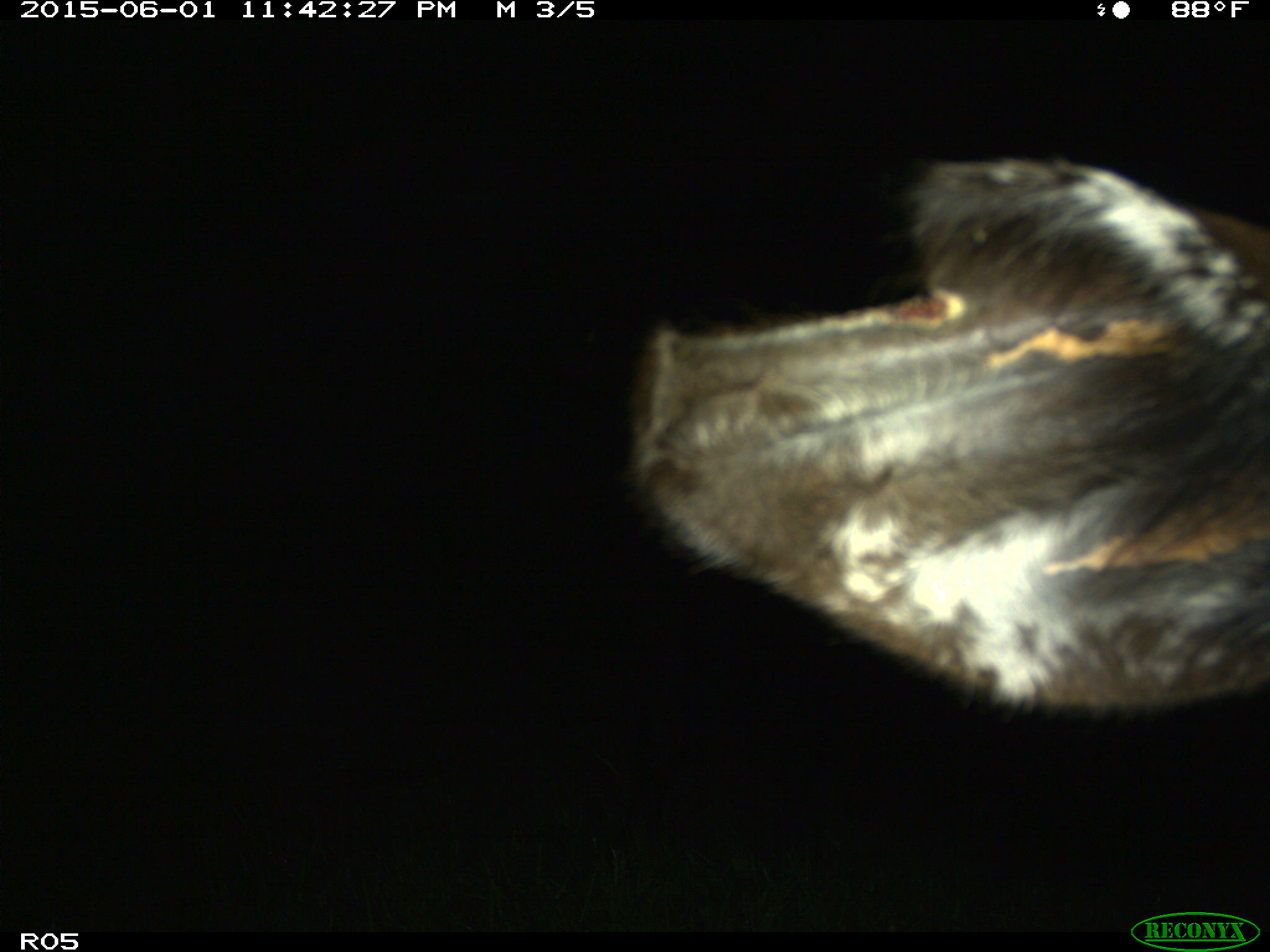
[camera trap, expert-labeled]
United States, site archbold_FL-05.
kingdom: Animalia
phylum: Chordata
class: Mammalia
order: Artiodactyla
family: Bovidae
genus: Bos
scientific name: Bos taurus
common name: domestic cow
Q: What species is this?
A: Bos taurus (domestic cow).